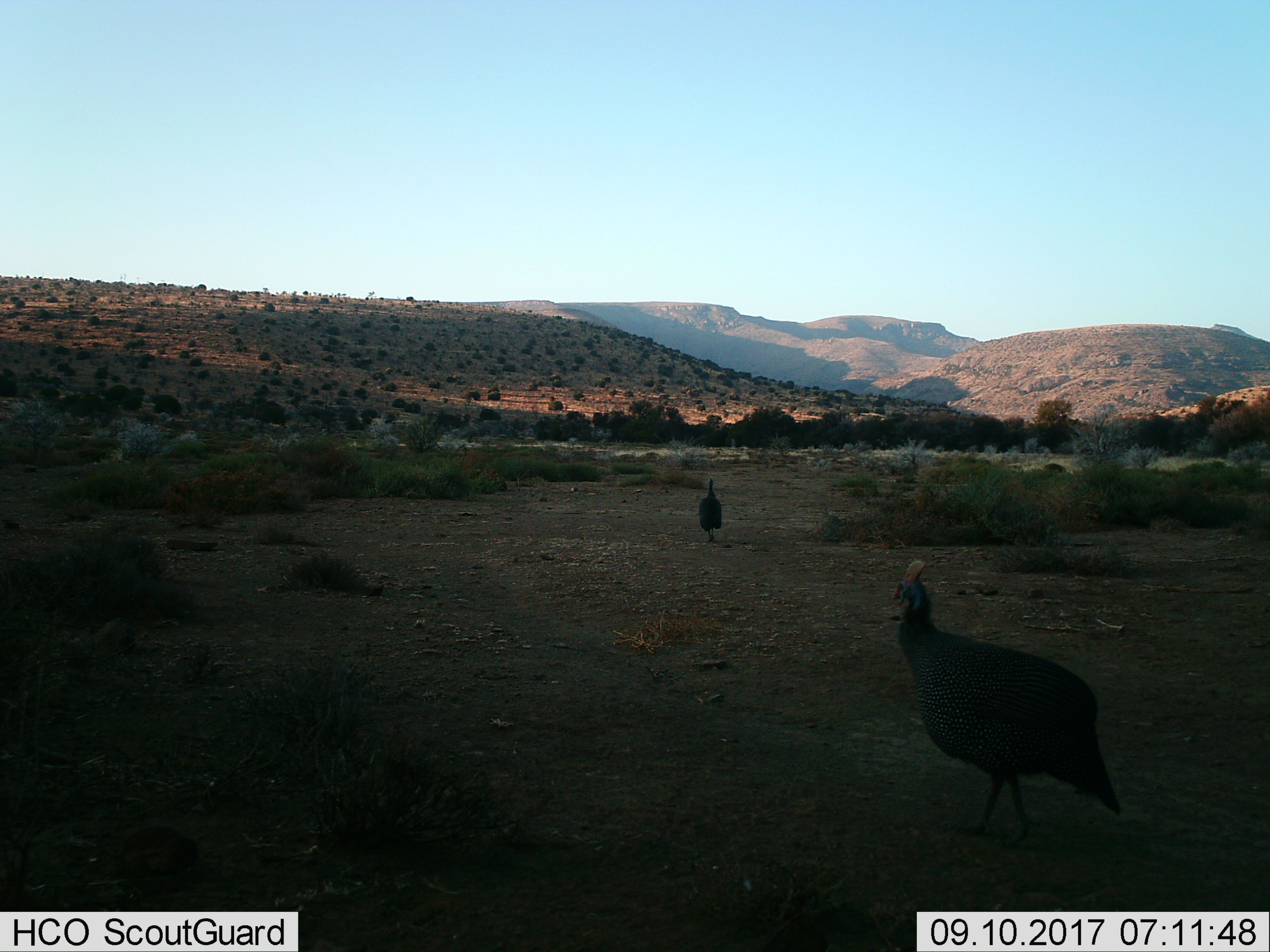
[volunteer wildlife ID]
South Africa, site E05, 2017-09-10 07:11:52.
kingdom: Animalia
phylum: Chordata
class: Aves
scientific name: Aves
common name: bird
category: birdother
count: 2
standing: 0%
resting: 0%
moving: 100%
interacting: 0%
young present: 0%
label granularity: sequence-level